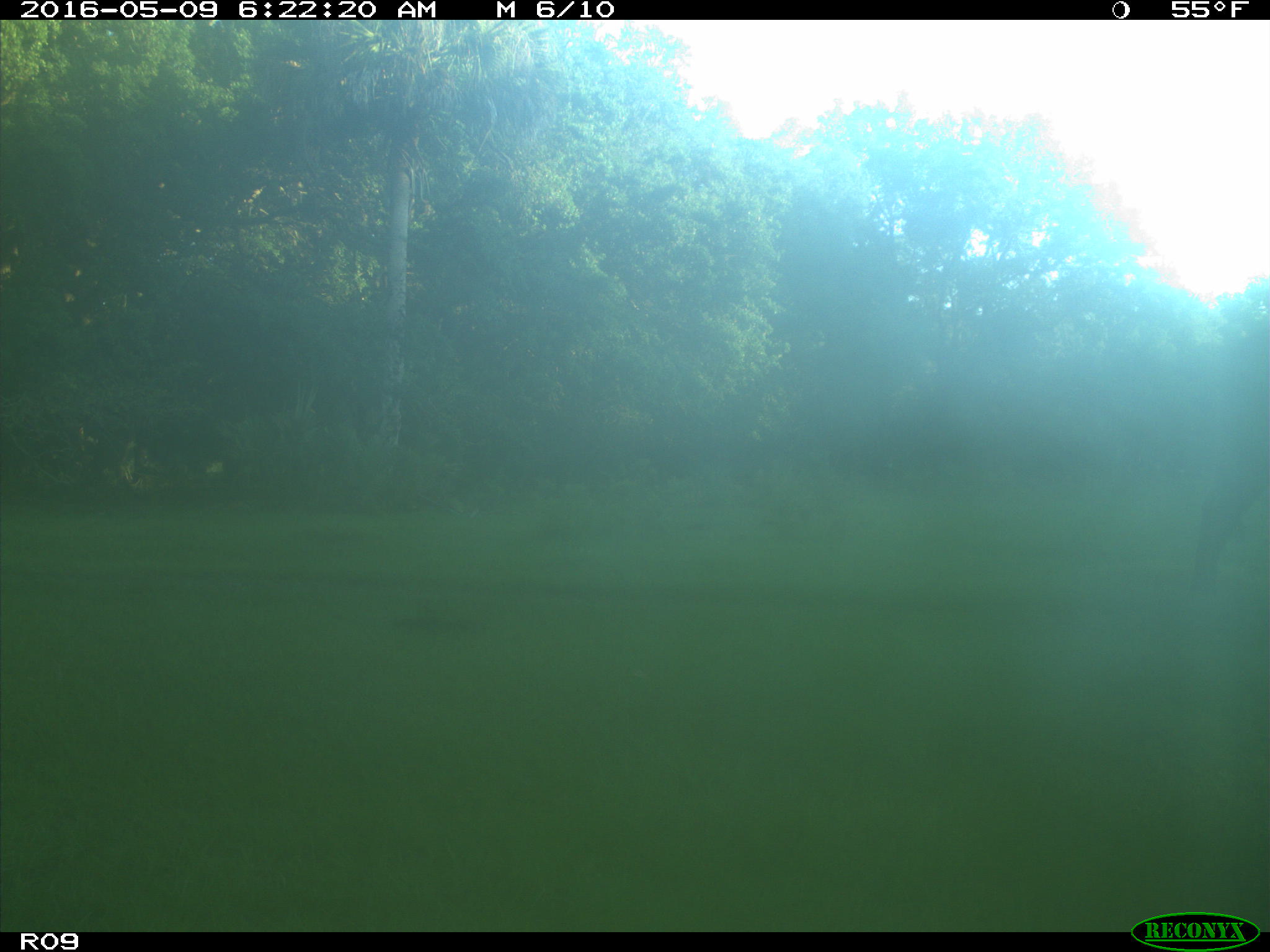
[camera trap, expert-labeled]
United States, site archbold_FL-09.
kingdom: Animalia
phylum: Chordata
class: Mammalia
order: Artiodactyla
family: Bovidae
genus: Bos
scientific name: Bos taurus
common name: domestic cow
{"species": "Bos taurus (domestic cow)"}